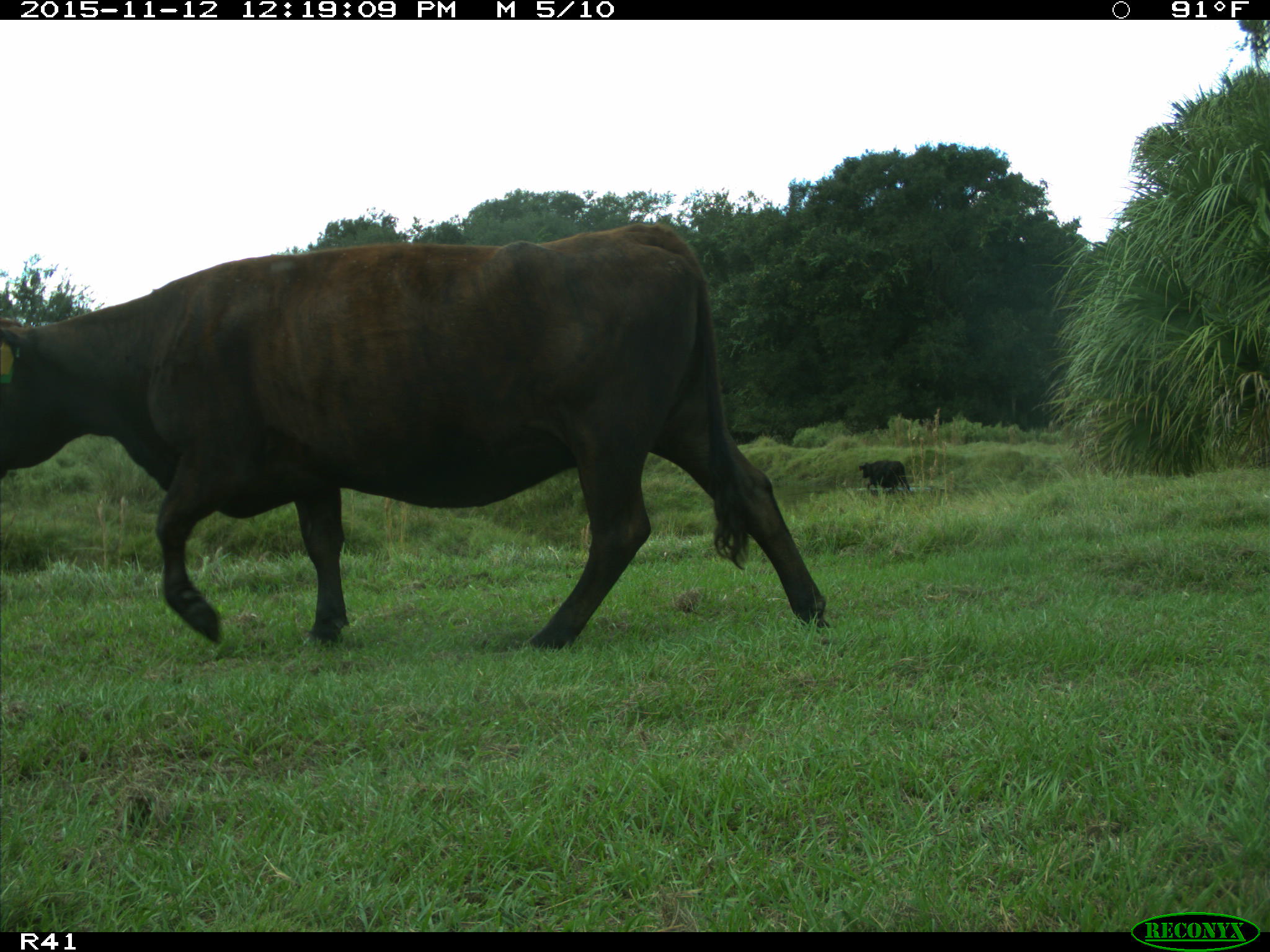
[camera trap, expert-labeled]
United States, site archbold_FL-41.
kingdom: Animalia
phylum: Chordata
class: Mammalia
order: Artiodactyla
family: Bovidae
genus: Bos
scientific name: Bos taurus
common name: domestic cow